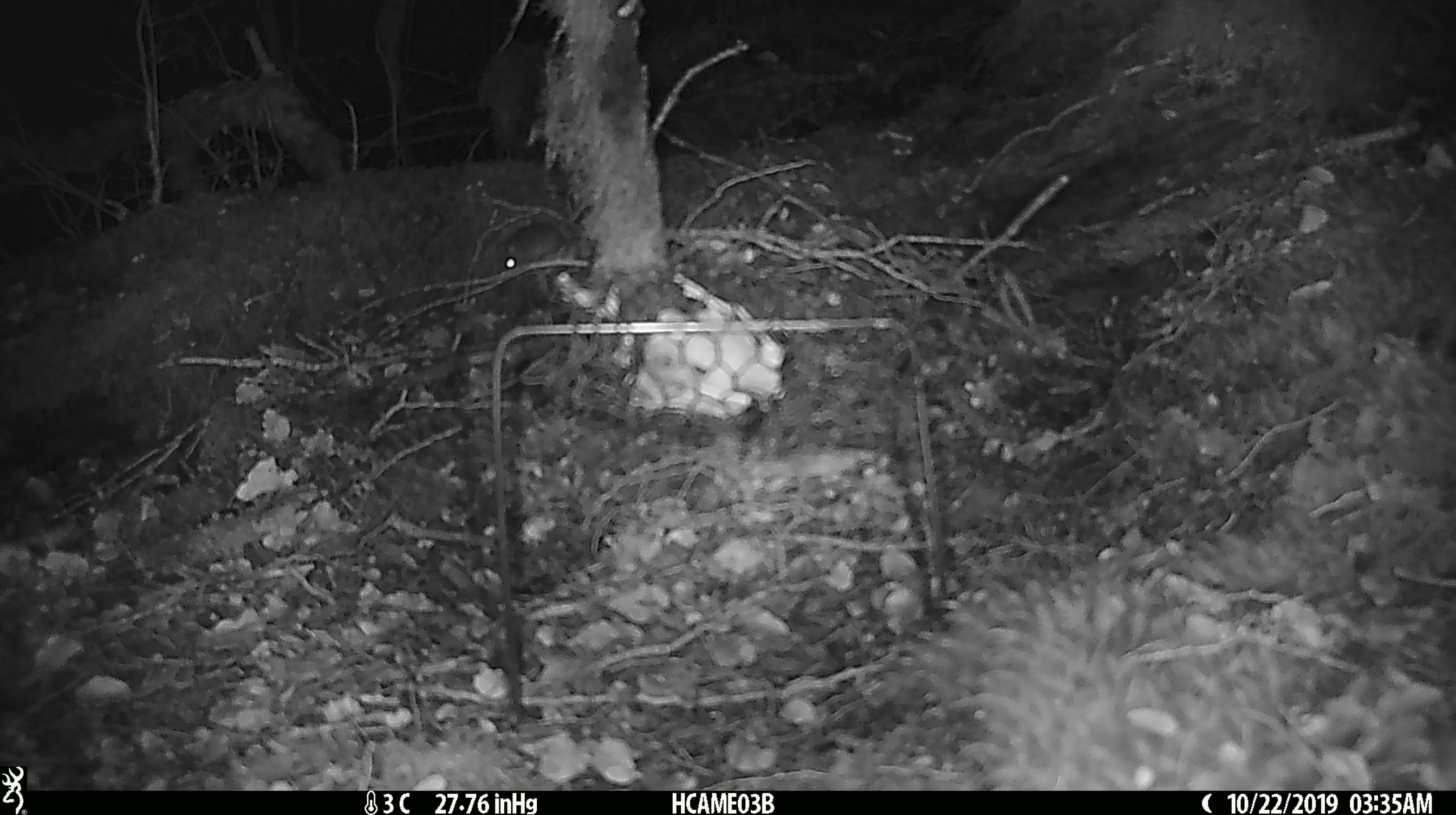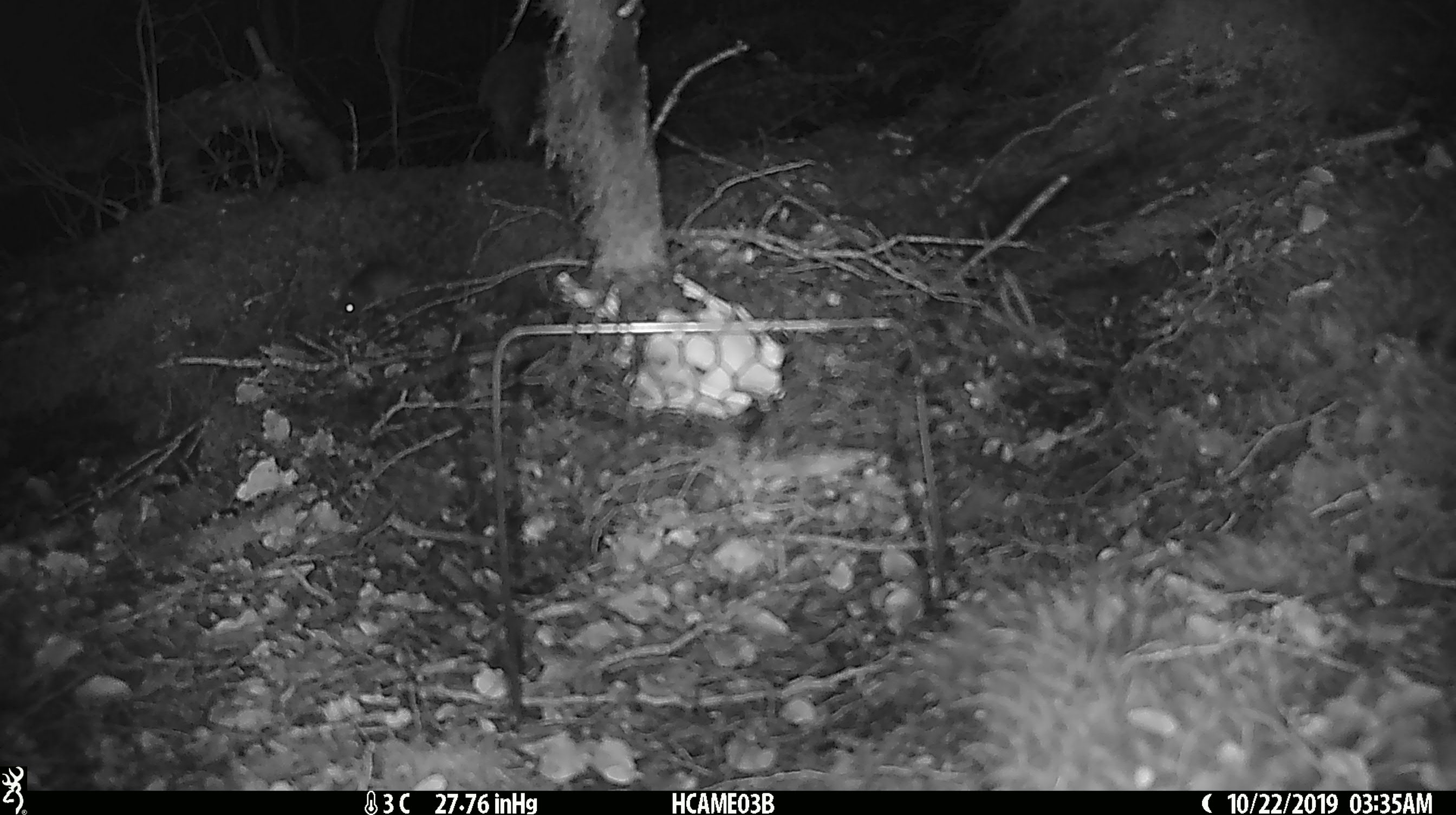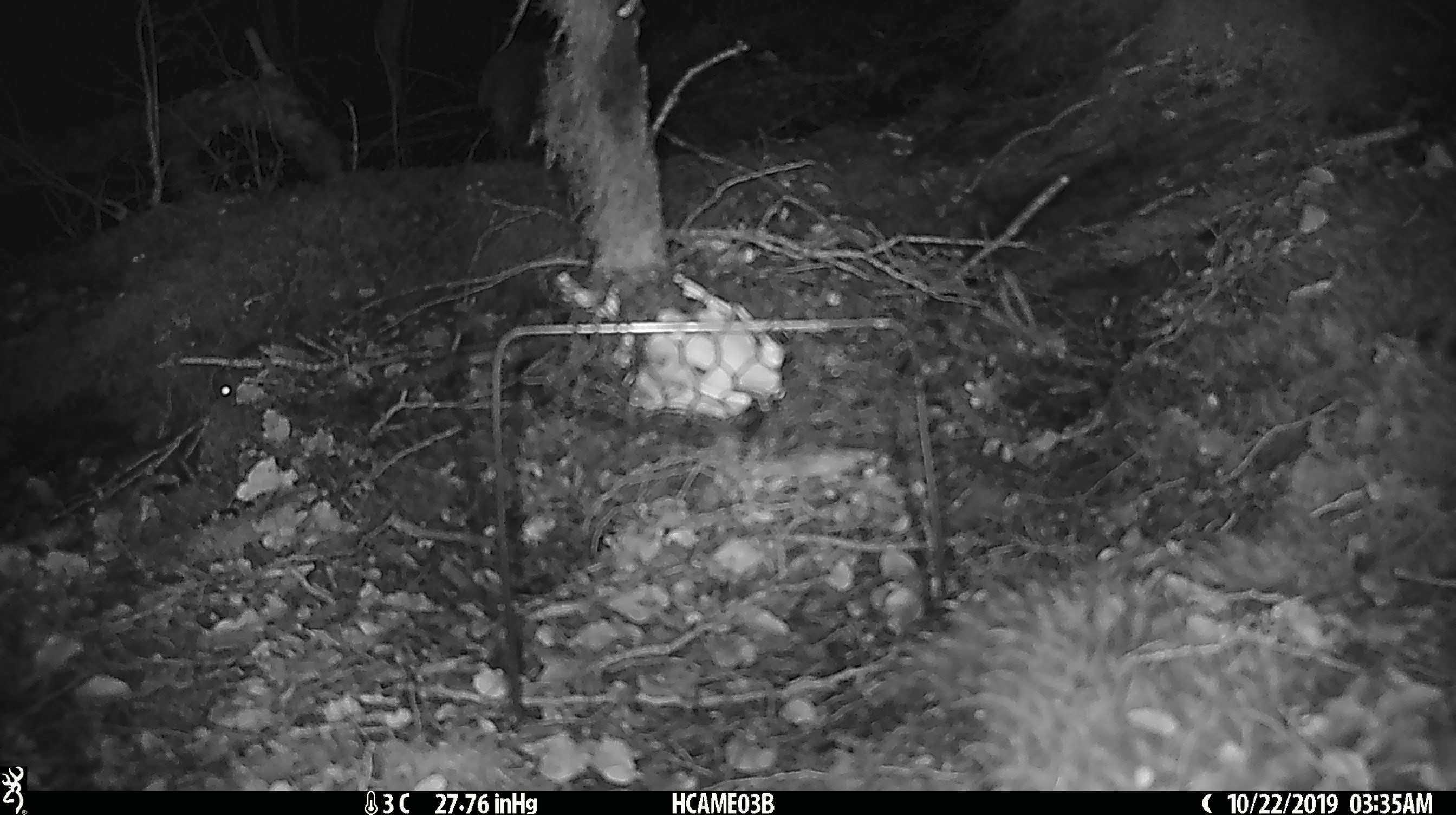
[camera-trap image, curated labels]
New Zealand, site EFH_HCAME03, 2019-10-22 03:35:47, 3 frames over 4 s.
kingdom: Animalia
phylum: Chordata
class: Mammalia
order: Rodentia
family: Muridae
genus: Mus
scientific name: Mus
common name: mouse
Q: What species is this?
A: Mouse (Mus).